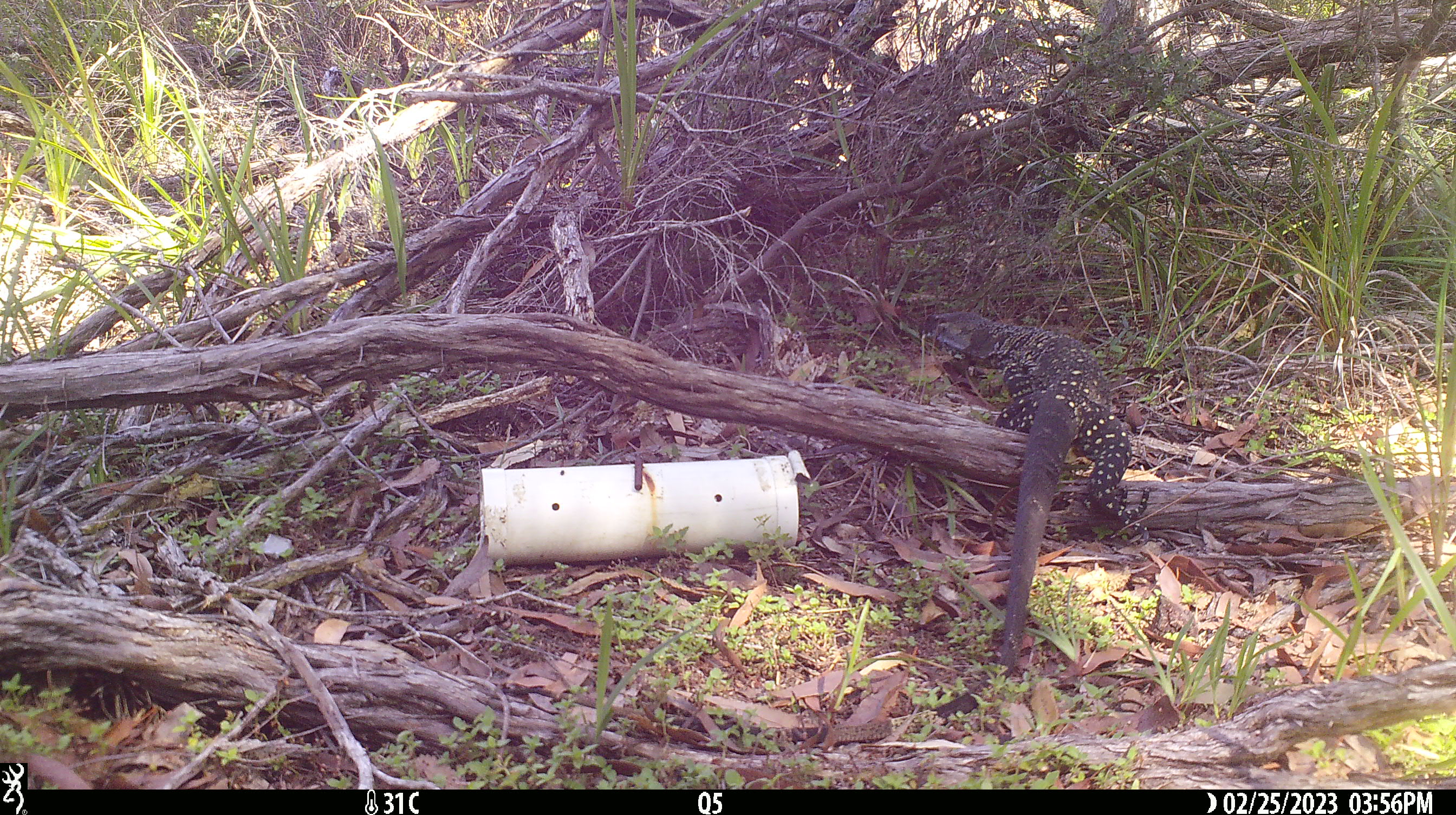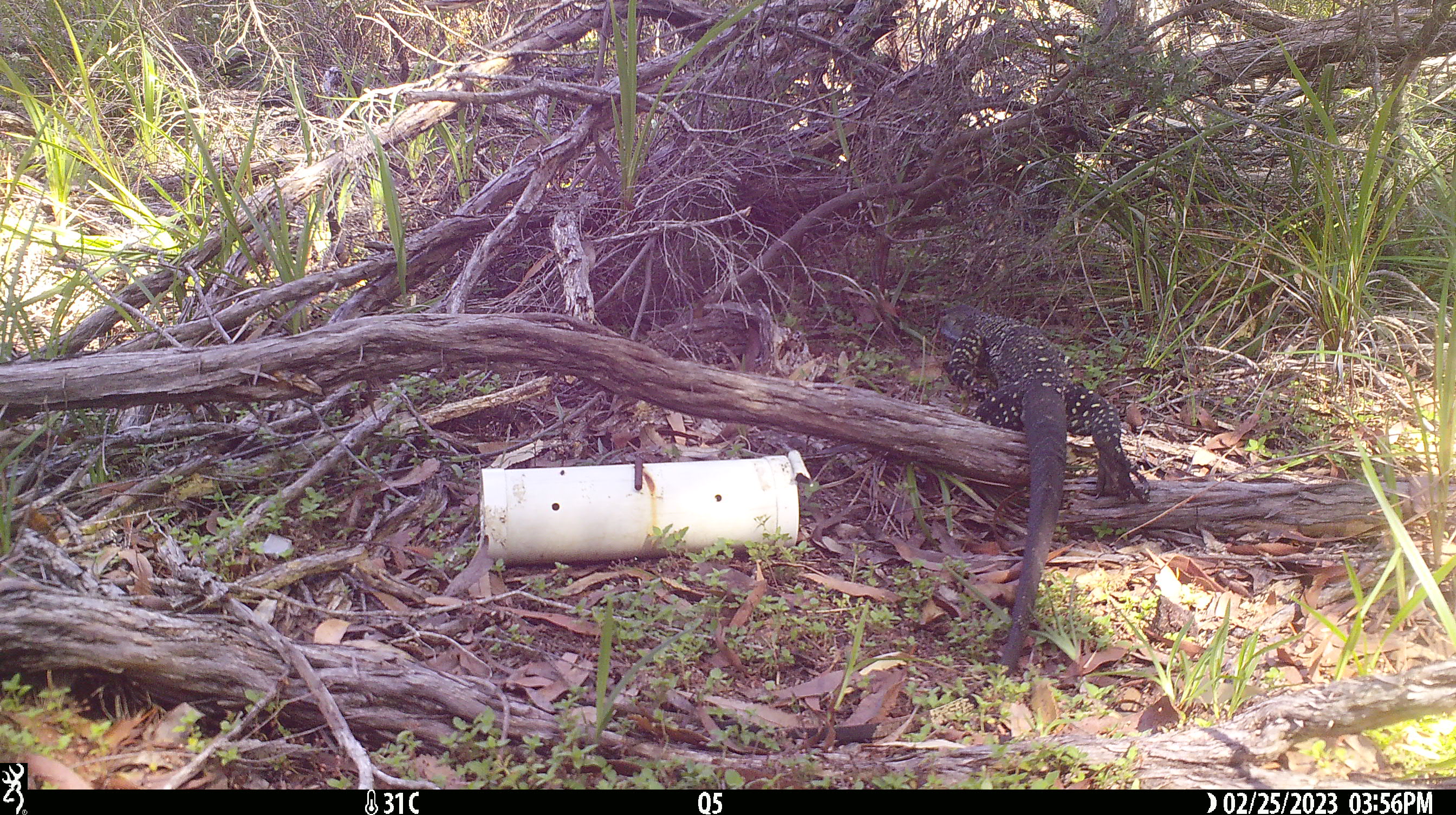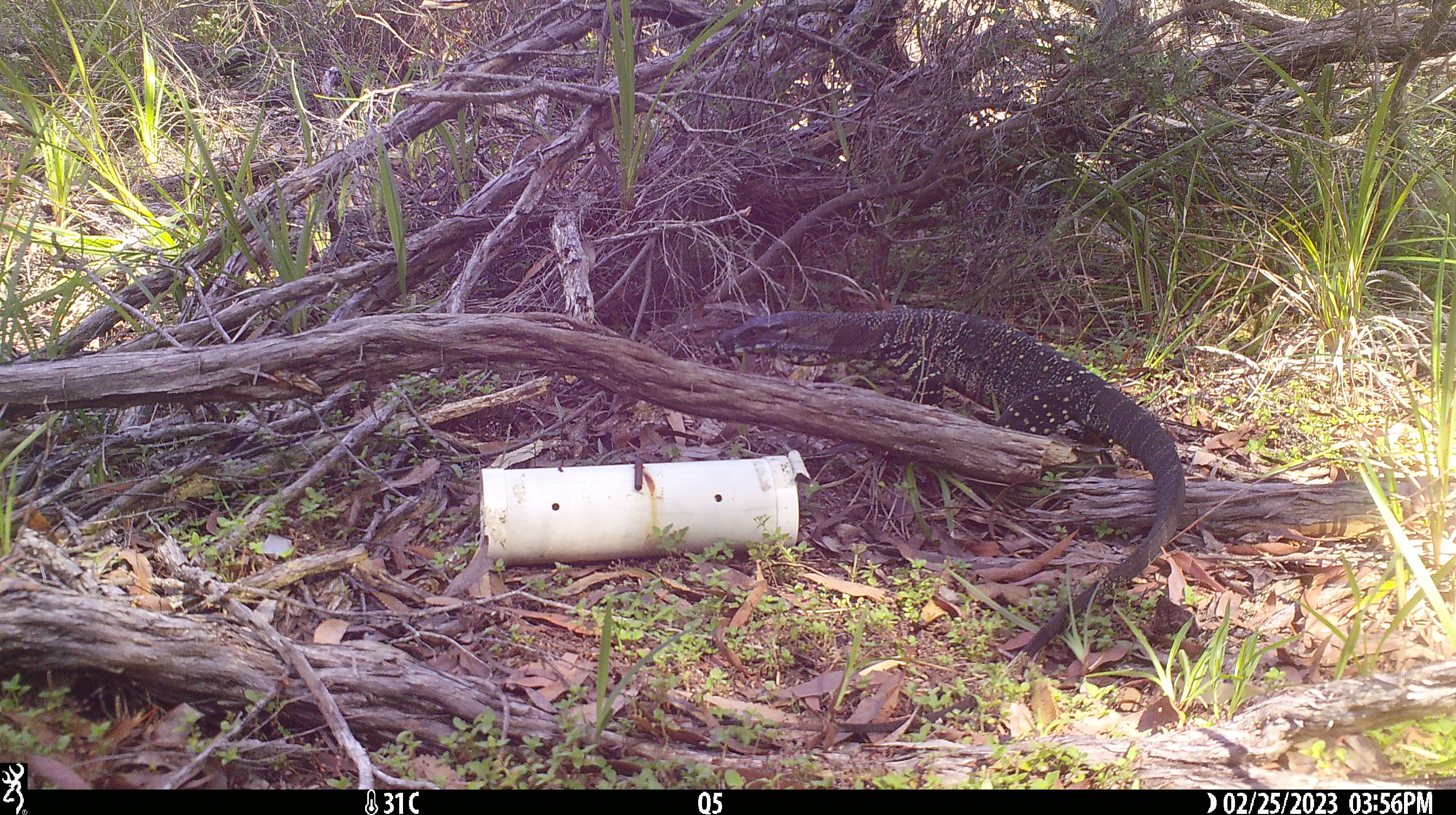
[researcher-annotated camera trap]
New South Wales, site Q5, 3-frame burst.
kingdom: Animalia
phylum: Chordata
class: Reptilia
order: Squamata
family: Varanidae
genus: Varanus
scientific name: Varanus varius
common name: lace monitor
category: goanna